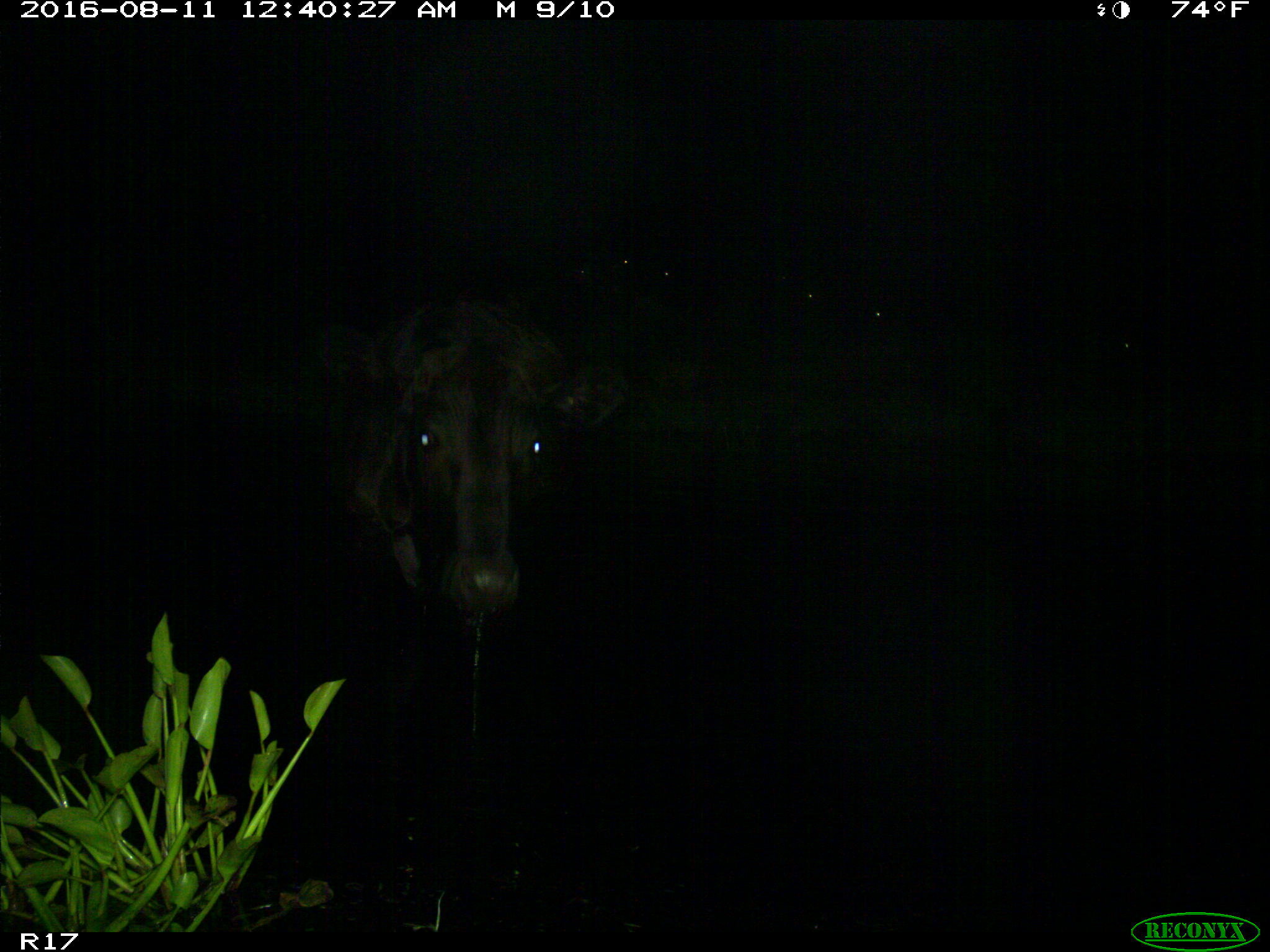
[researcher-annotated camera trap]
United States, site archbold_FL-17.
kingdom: Animalia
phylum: Chordata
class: Mammalia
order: Artiodactyla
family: Bovidae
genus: Bos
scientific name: Bos taurus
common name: domestic cow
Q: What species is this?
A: Bos taurus (domestic cow).